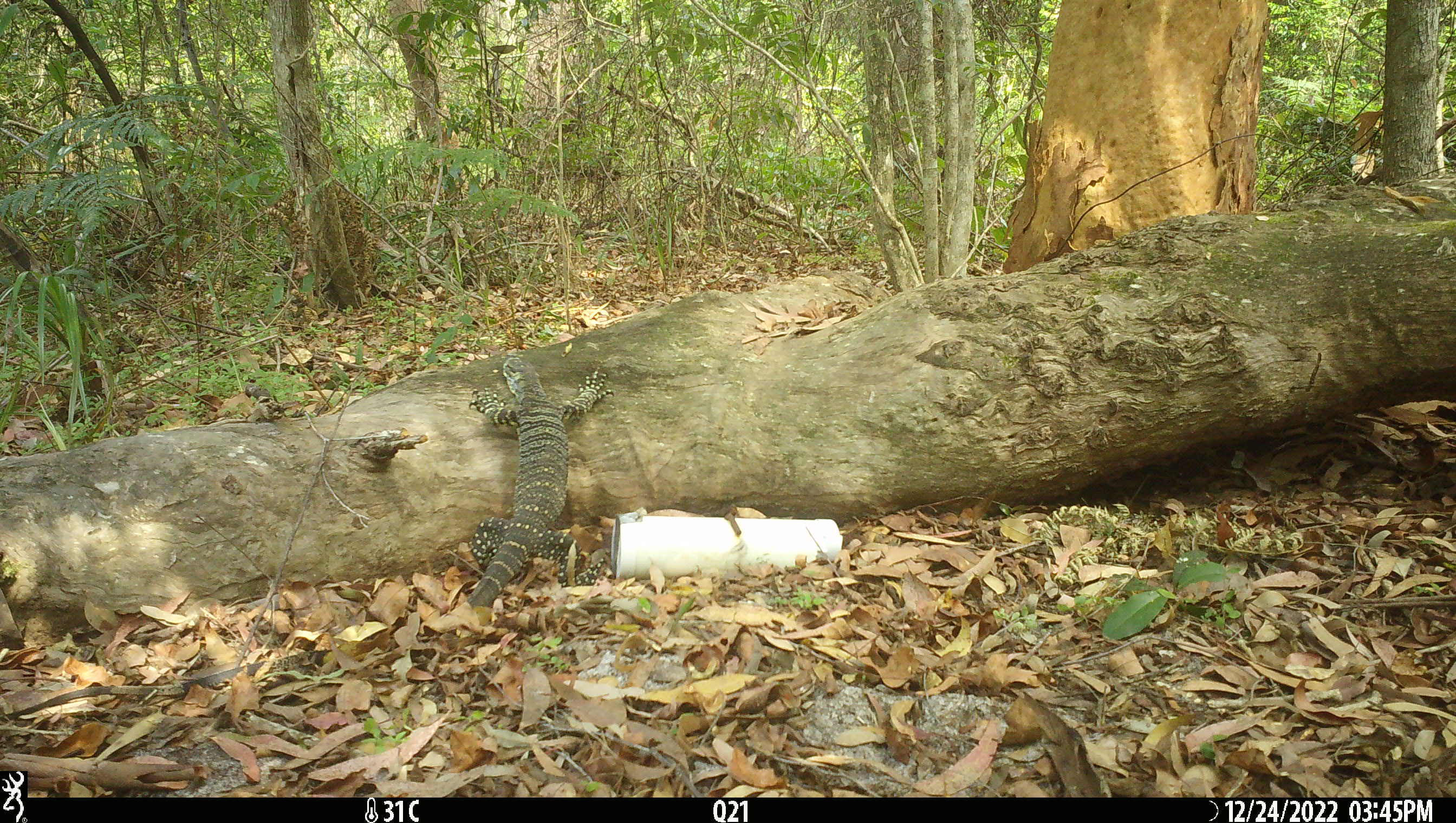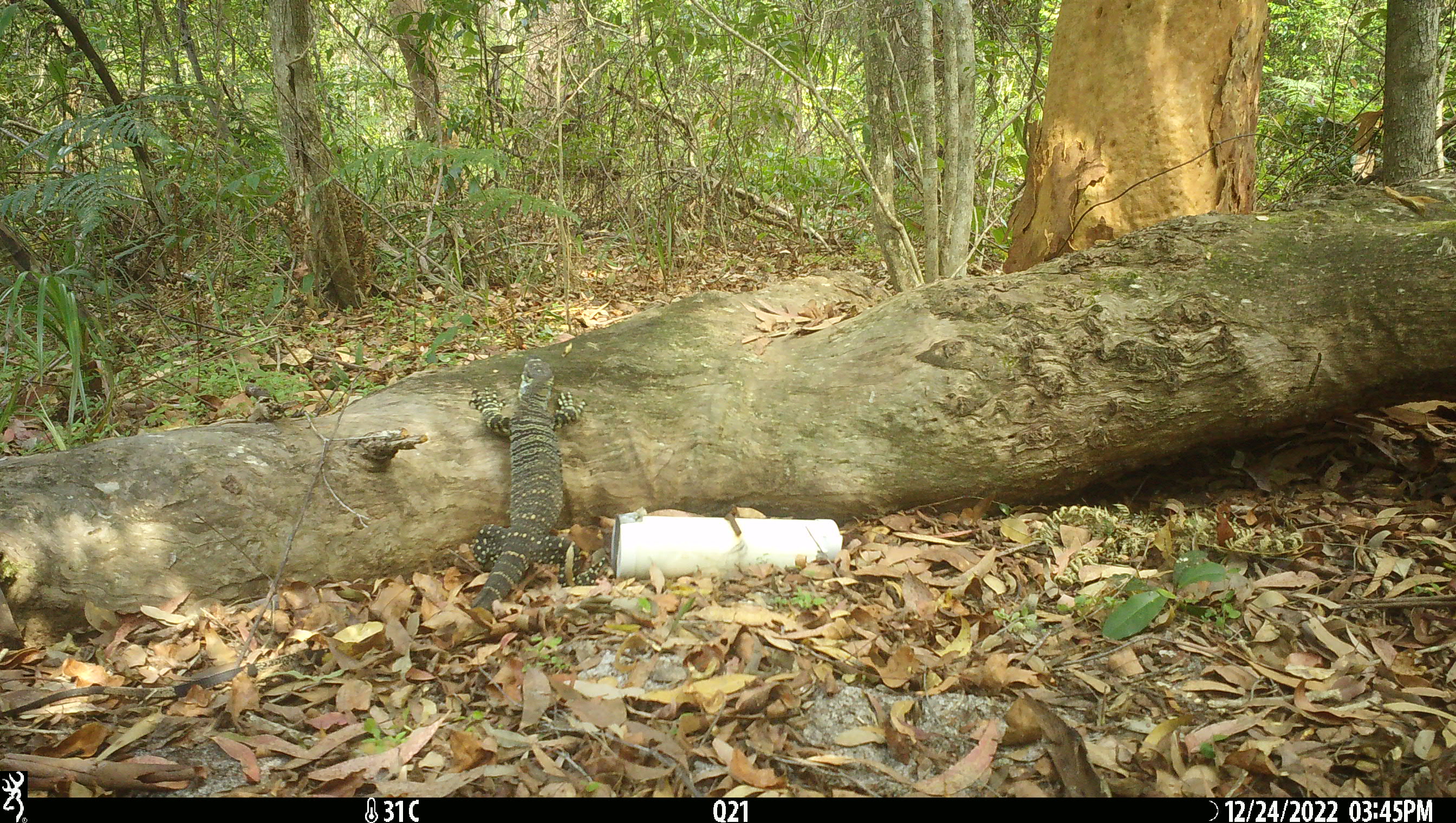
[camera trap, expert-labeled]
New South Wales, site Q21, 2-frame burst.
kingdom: Animalia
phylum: Chordata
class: Reptilia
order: Squamata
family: Varanidae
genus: Varanus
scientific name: Varanus varius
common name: lace monitor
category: goanna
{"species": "goanna (lace monitor) (Varanus varius)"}